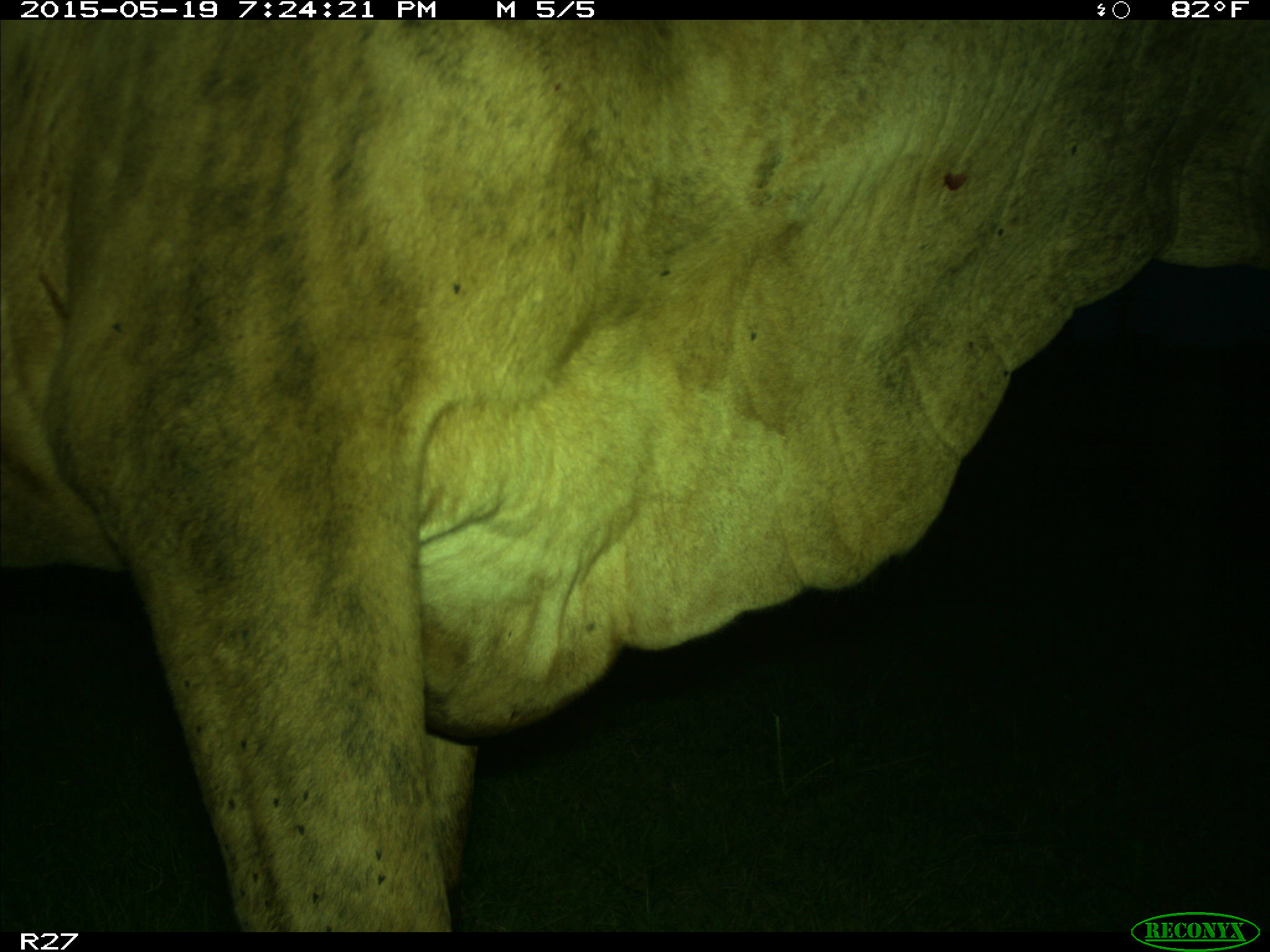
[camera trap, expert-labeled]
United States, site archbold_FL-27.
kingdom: Animalia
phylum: Chordata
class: Mammalia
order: Artiodactyla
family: Bovidae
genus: Bos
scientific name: Bos taurus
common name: domestic cow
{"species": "Bos taurus (domestic cow)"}